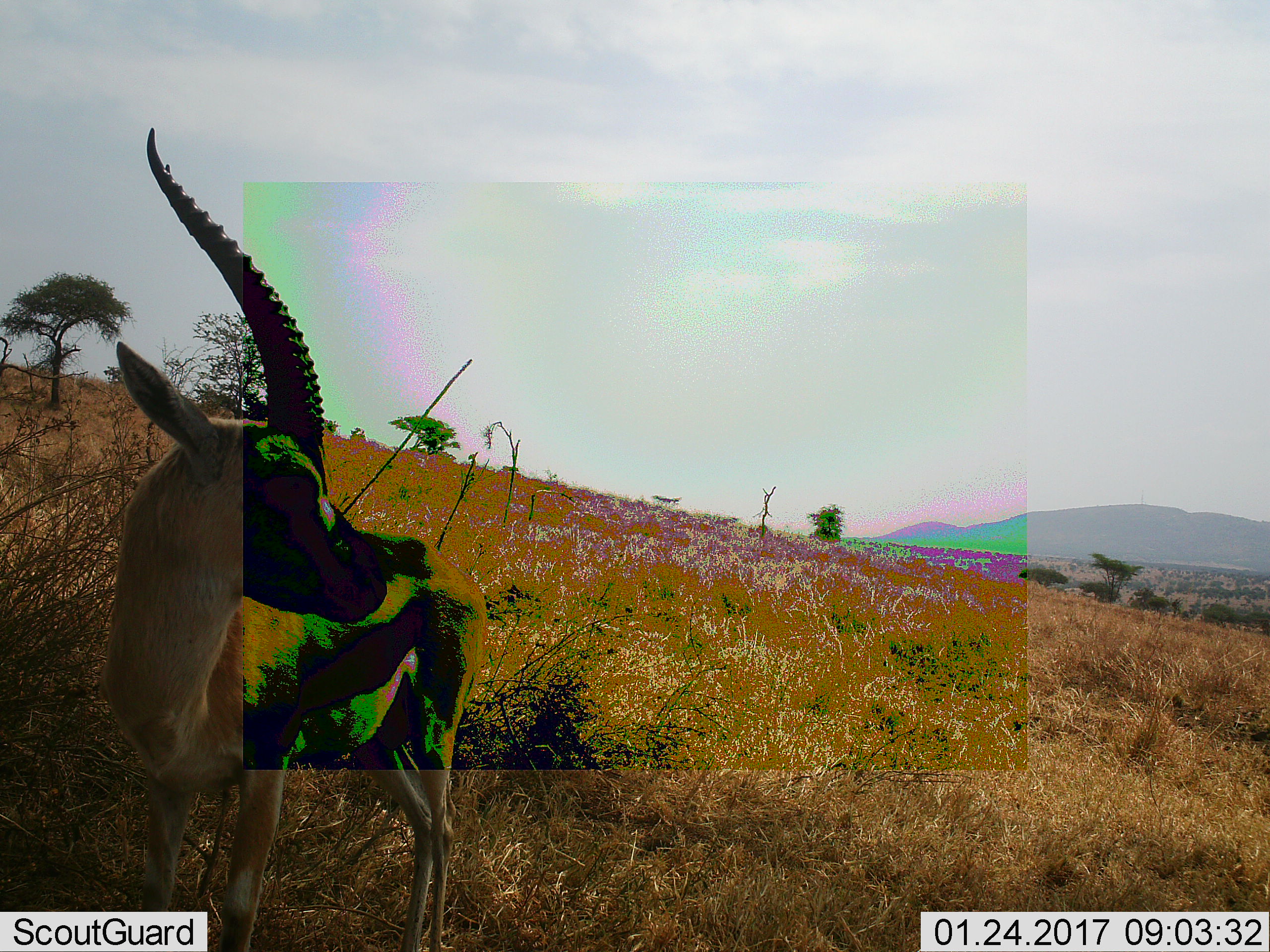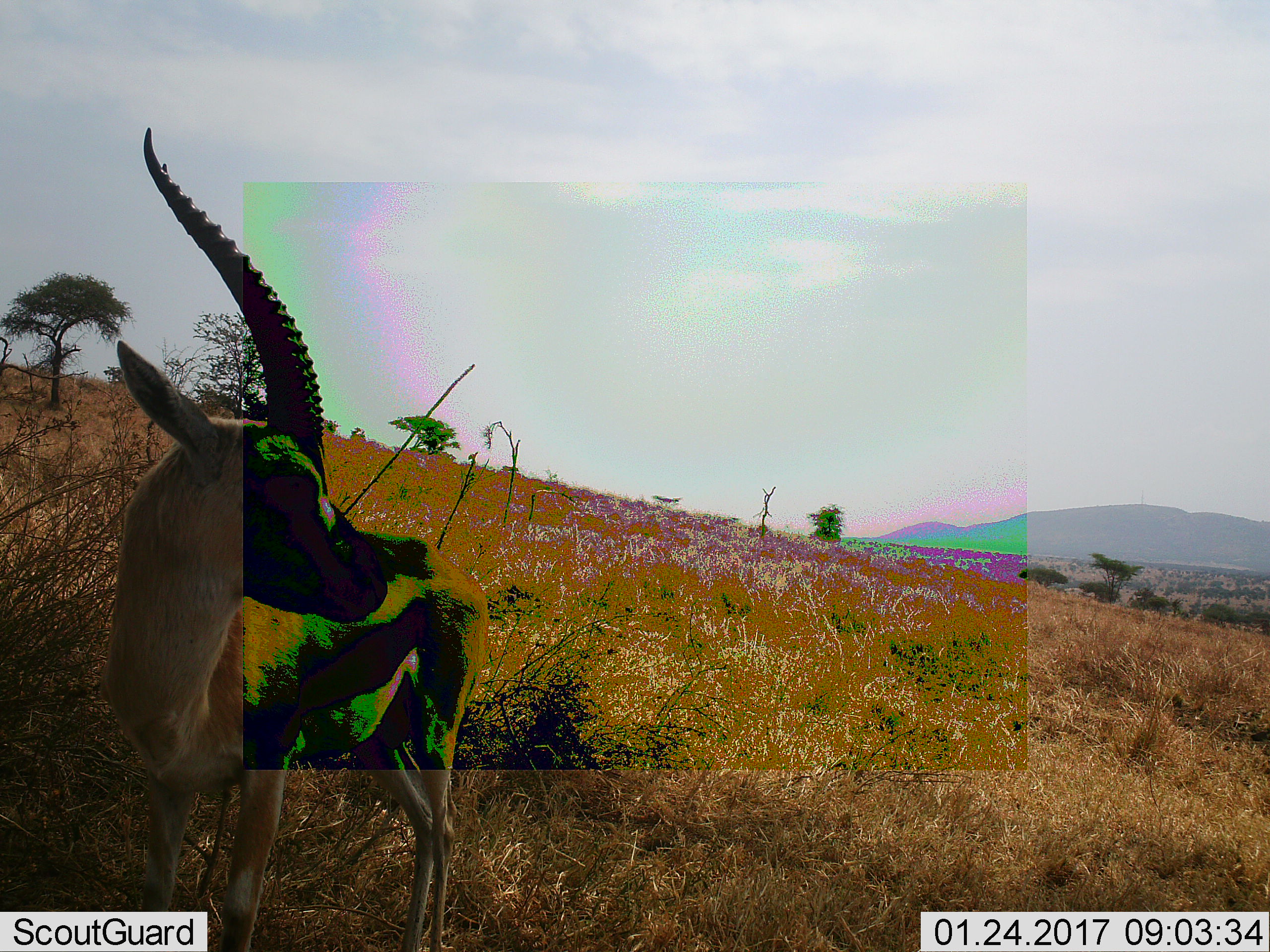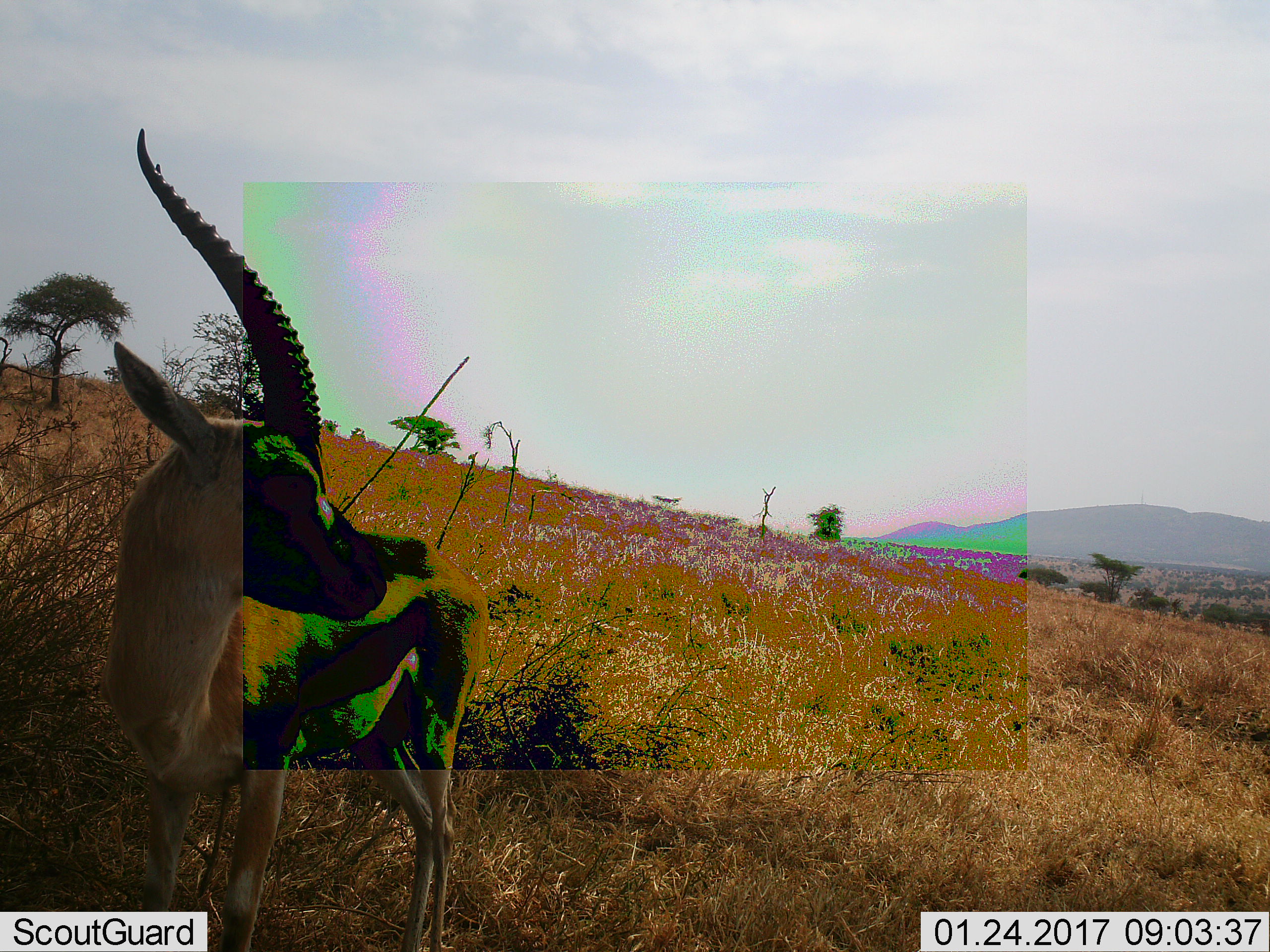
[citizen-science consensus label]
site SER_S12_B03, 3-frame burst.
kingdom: Animalia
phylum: Chordata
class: Mammalia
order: Artiodactyla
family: Bovidae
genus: Eudorcas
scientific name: Eudorcas thomsonii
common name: thomson's gazelle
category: gazellethomsons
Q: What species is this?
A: Gazellethomsons (thomson's gazelle) (Eudorcas thomsonii).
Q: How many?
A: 1.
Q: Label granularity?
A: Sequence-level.